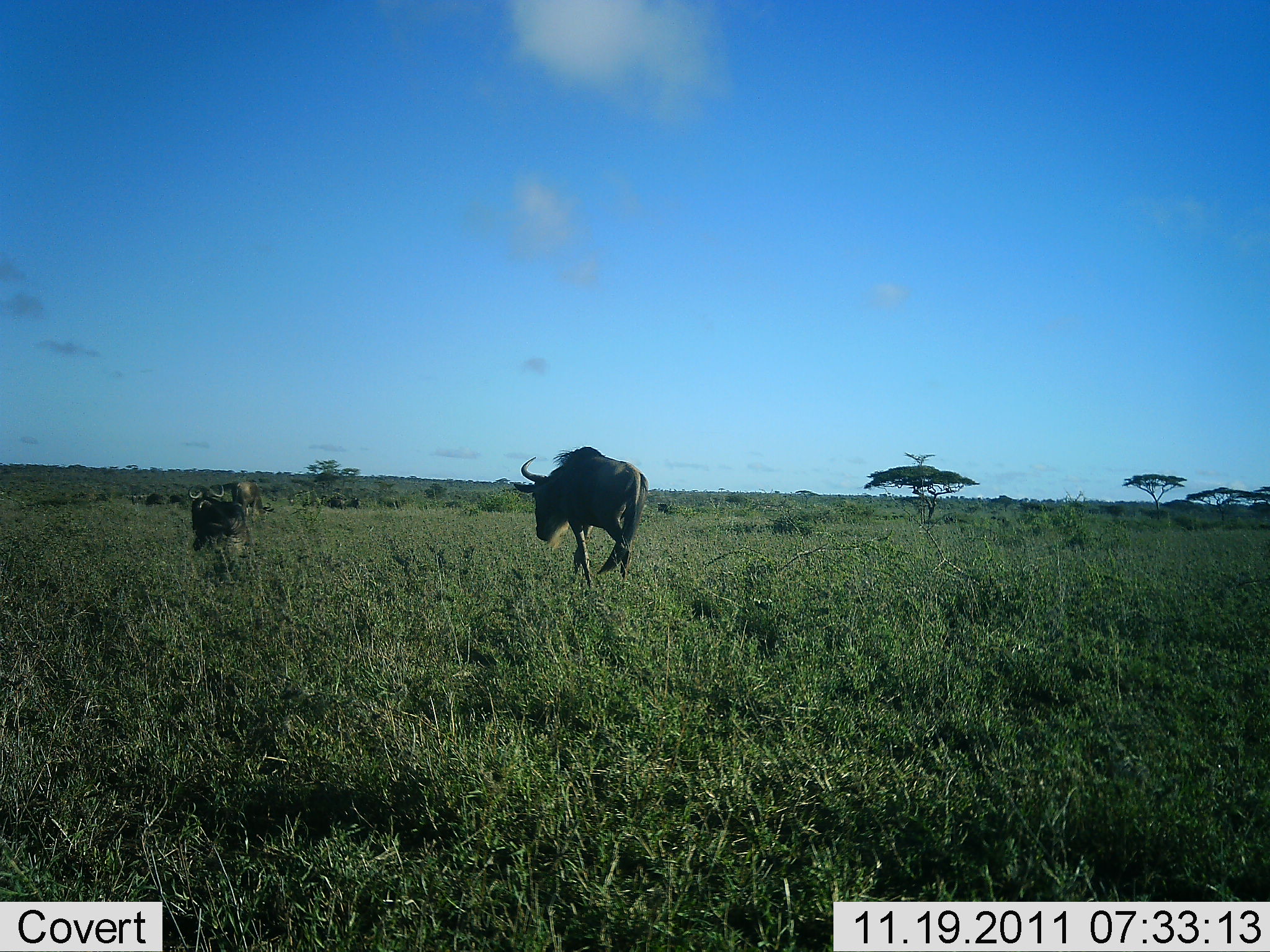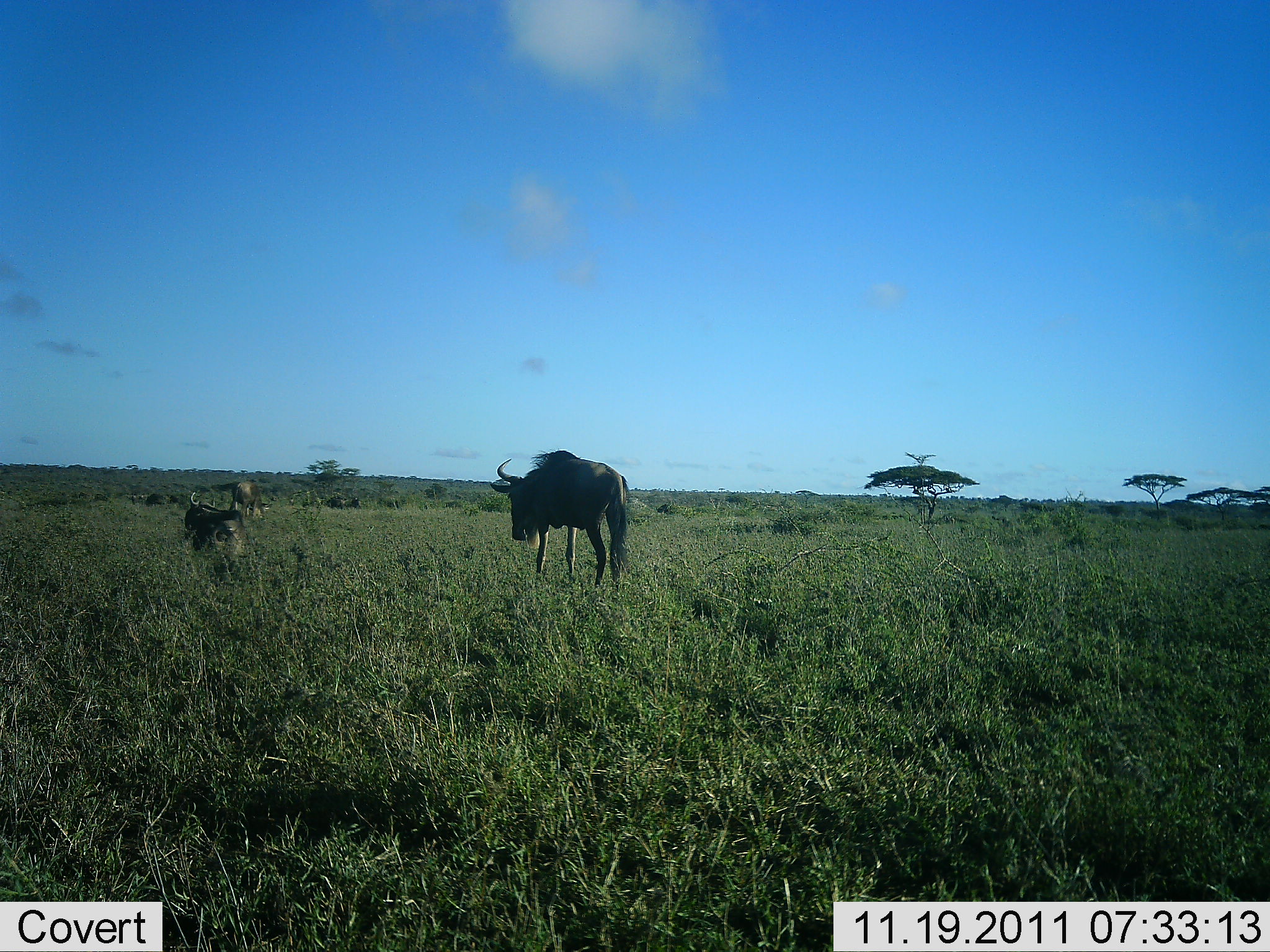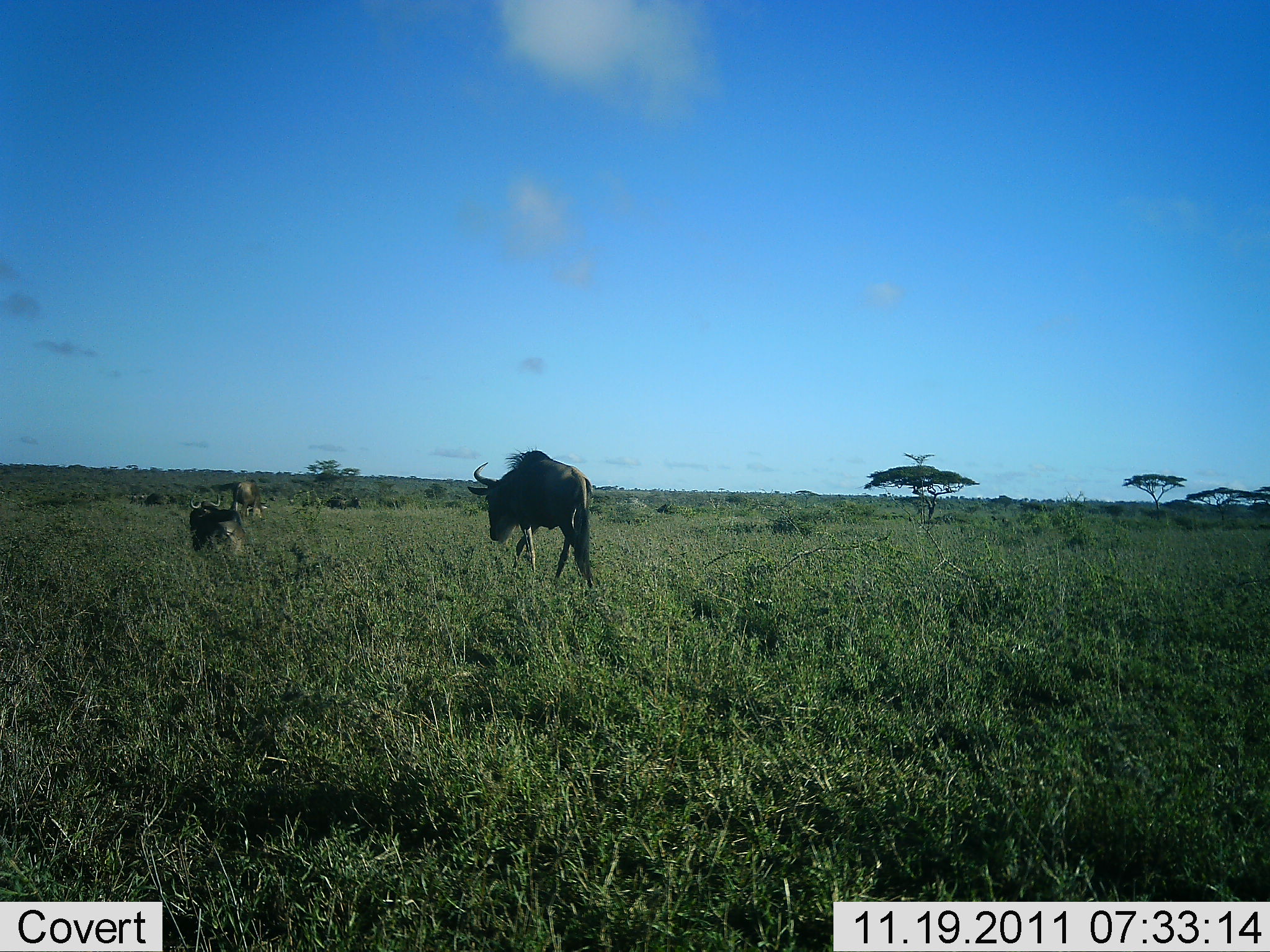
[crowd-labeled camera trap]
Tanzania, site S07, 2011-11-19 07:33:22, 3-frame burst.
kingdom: Animalia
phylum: Chordata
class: Mammalia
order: Artiodactyla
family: Bovidae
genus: Connochaetes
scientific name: Connochaetes taurinus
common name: blue wildebeest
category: wildebeest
Wildebeest (blue wildebeest) (Connochaetes taurinus), count 3. Behavior (volunteer vote fractions): standing 45%, resting 27%, moving 82%, interacting 0%. Young present (vote fraction): 18%. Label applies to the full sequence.